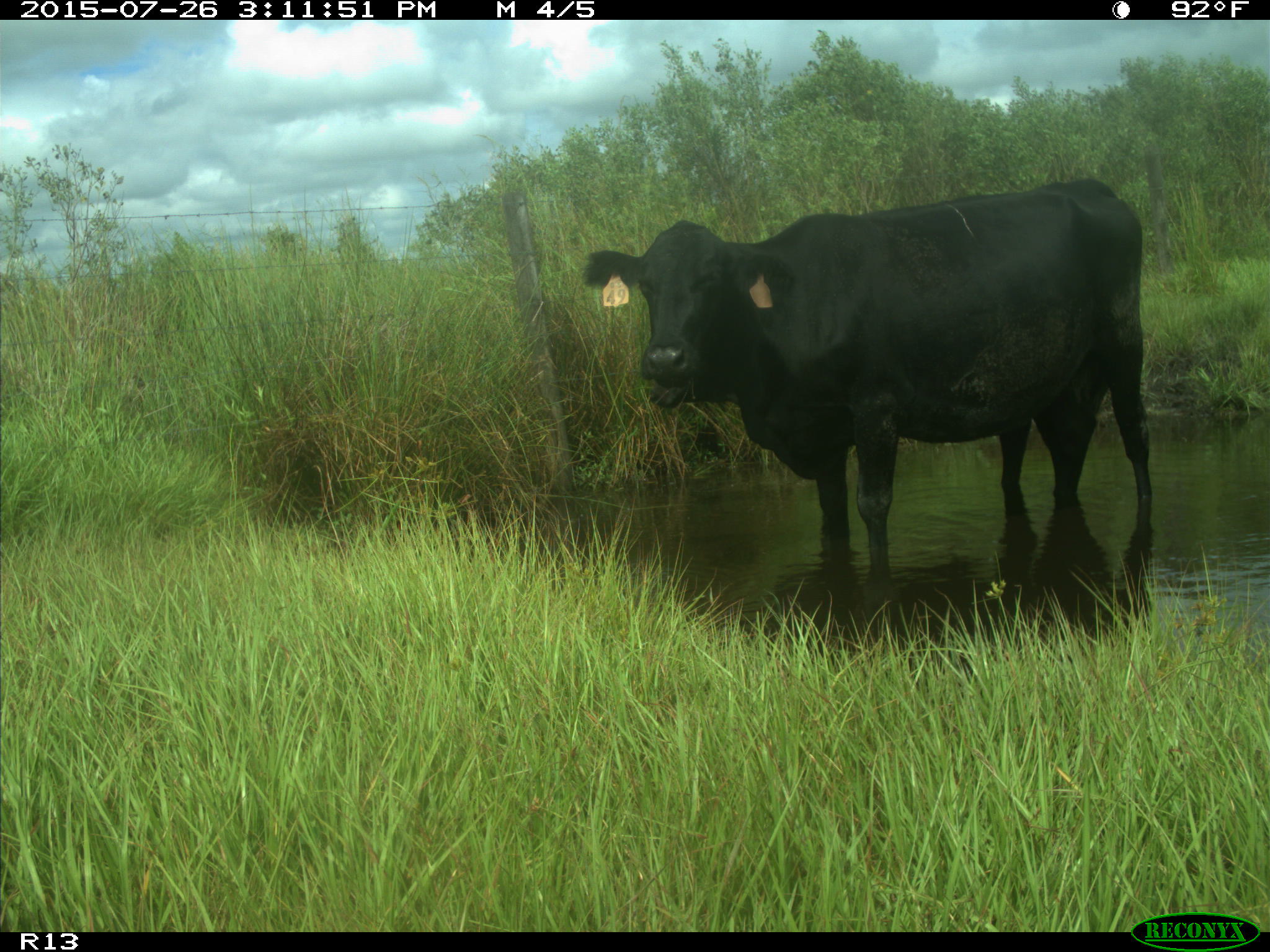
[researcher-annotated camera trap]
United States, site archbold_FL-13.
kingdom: Animalia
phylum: Chordata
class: Mammalia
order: Artiodactyla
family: Bovidae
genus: Bos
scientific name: Bos taurus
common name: domestic cow